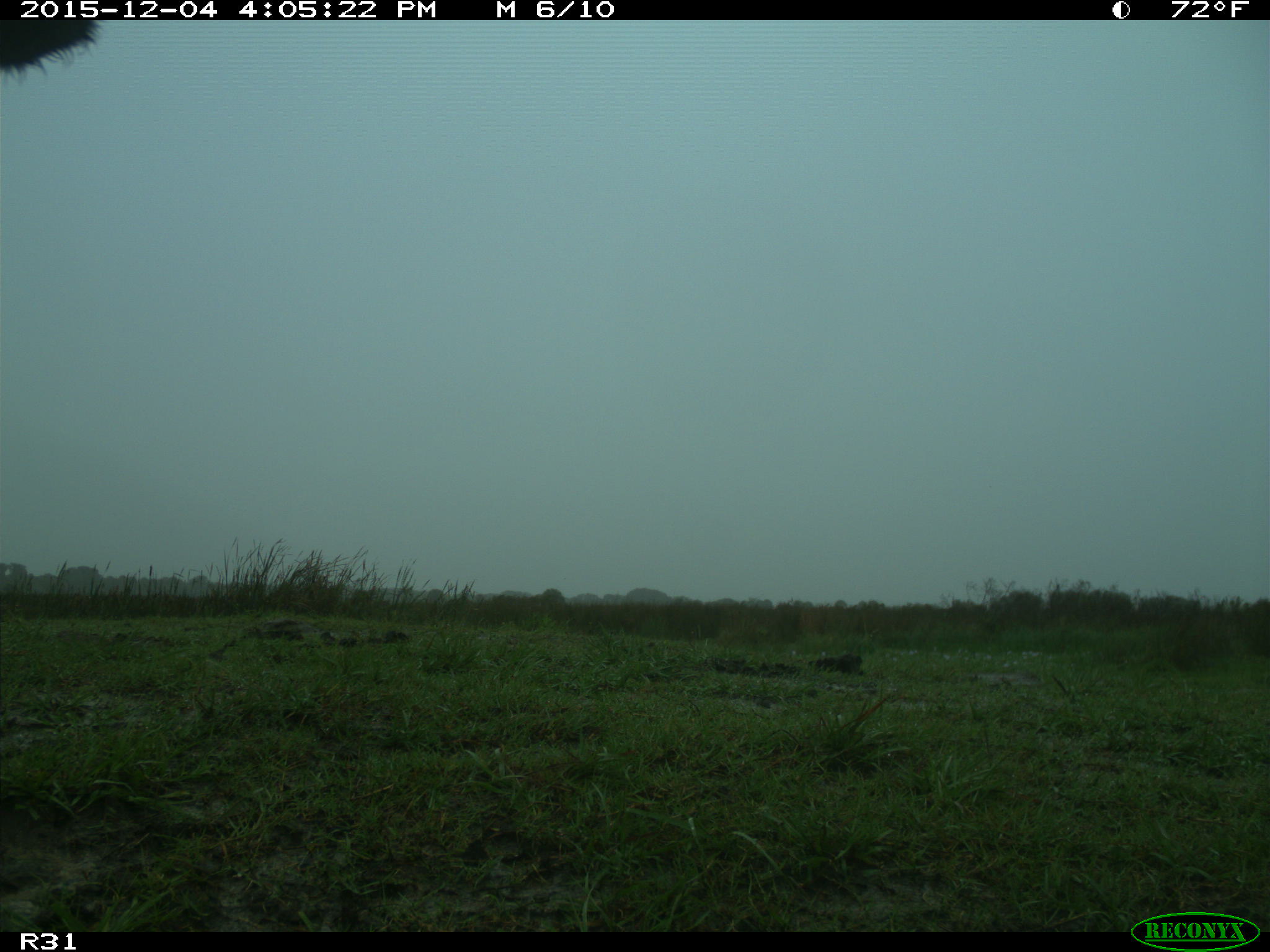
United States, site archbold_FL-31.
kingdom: Animalia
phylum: Chordata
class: Mammalia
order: Artiodactyla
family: Bovidae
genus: Bos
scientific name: Bos taurus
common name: domestic cow